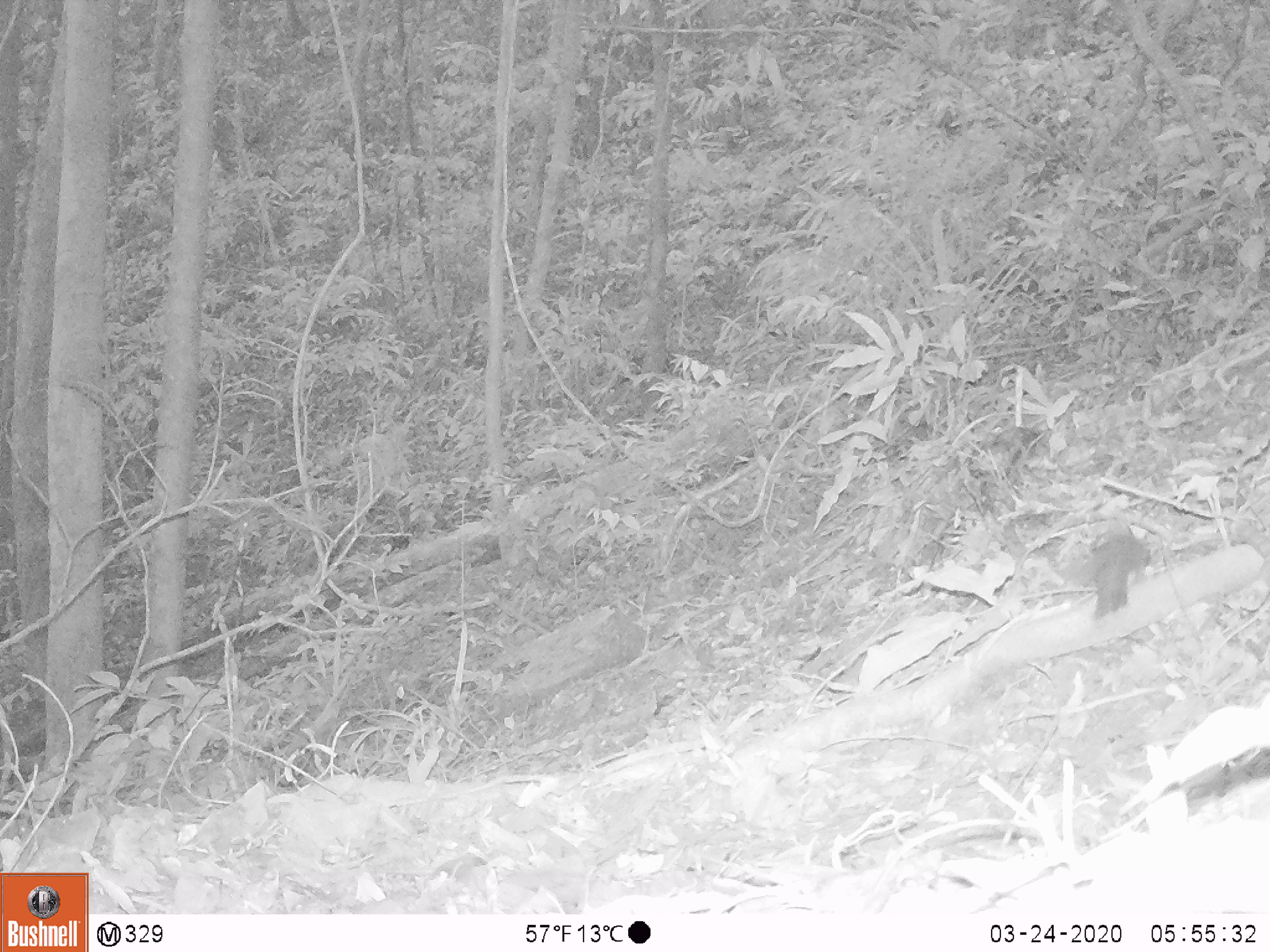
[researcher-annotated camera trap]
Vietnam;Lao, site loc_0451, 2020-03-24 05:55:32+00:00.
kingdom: Animalia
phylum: Chordata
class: Aves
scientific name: Aves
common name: bird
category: unidentified bird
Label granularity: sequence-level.